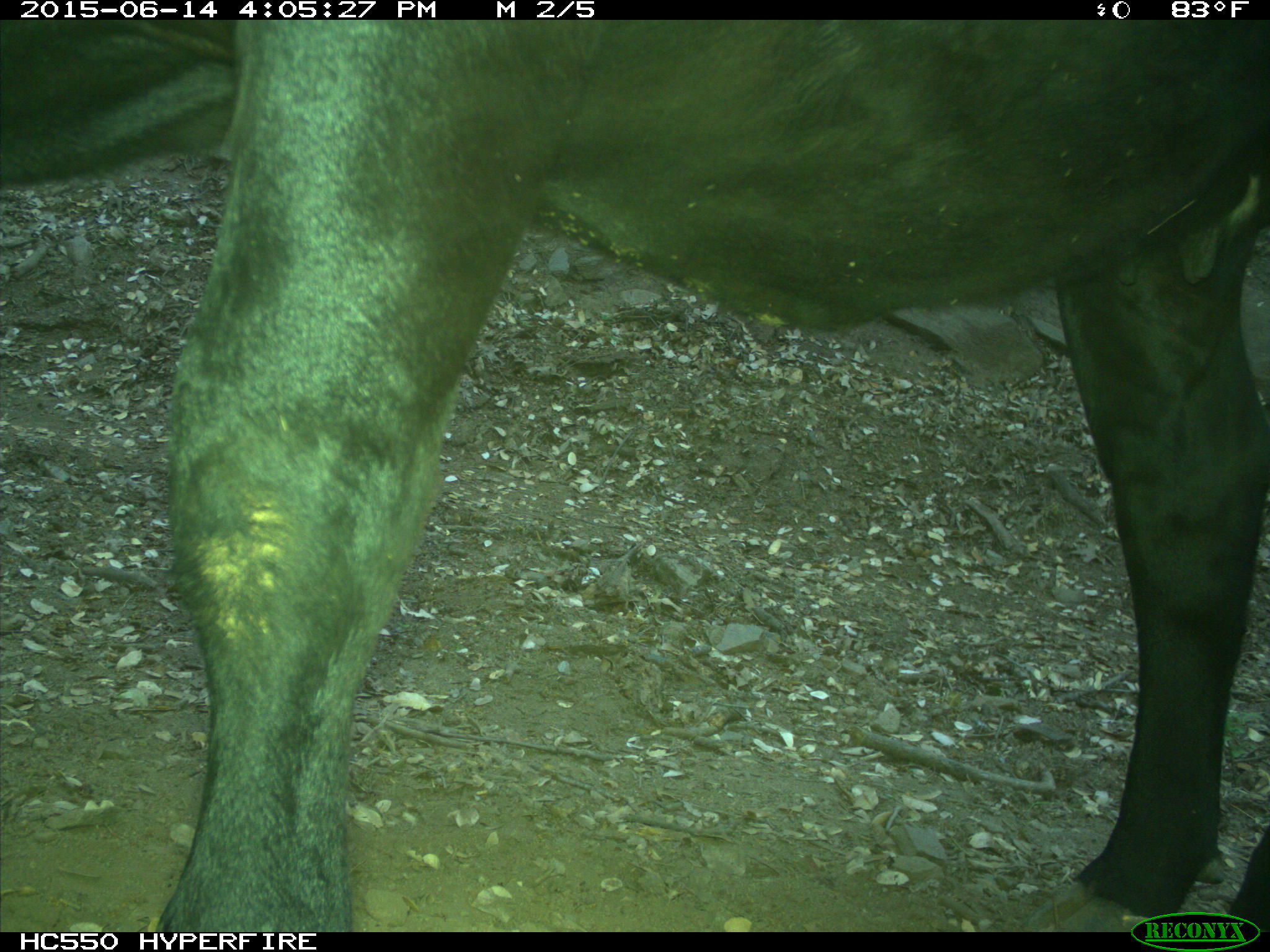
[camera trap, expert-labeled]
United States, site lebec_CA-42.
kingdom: Animalia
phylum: Chordata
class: Mammalia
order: Artiodactyla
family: Bovidae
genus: Bos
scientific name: Bos taurus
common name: domestic cow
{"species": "Bos taurus (domestic cow)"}